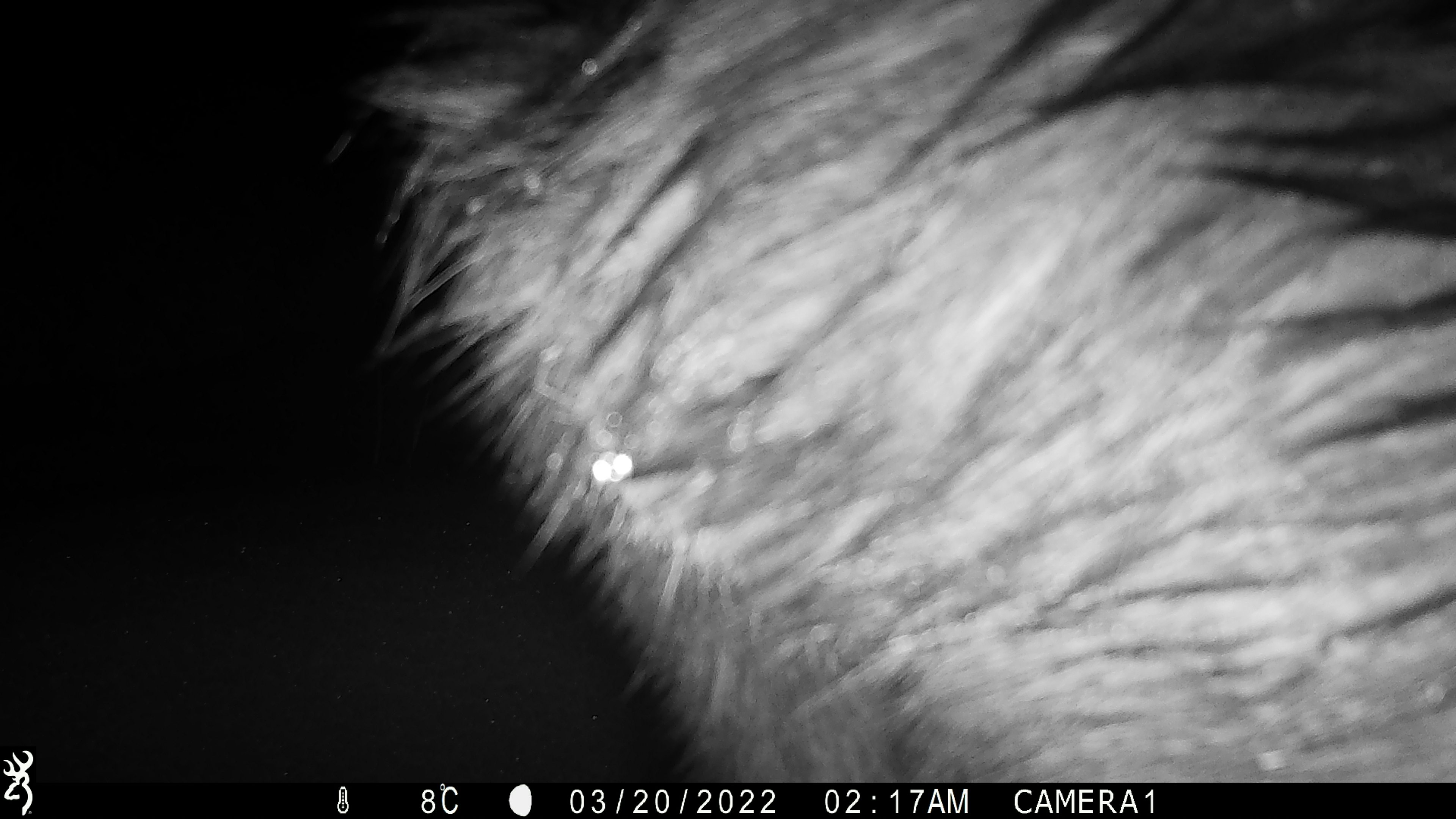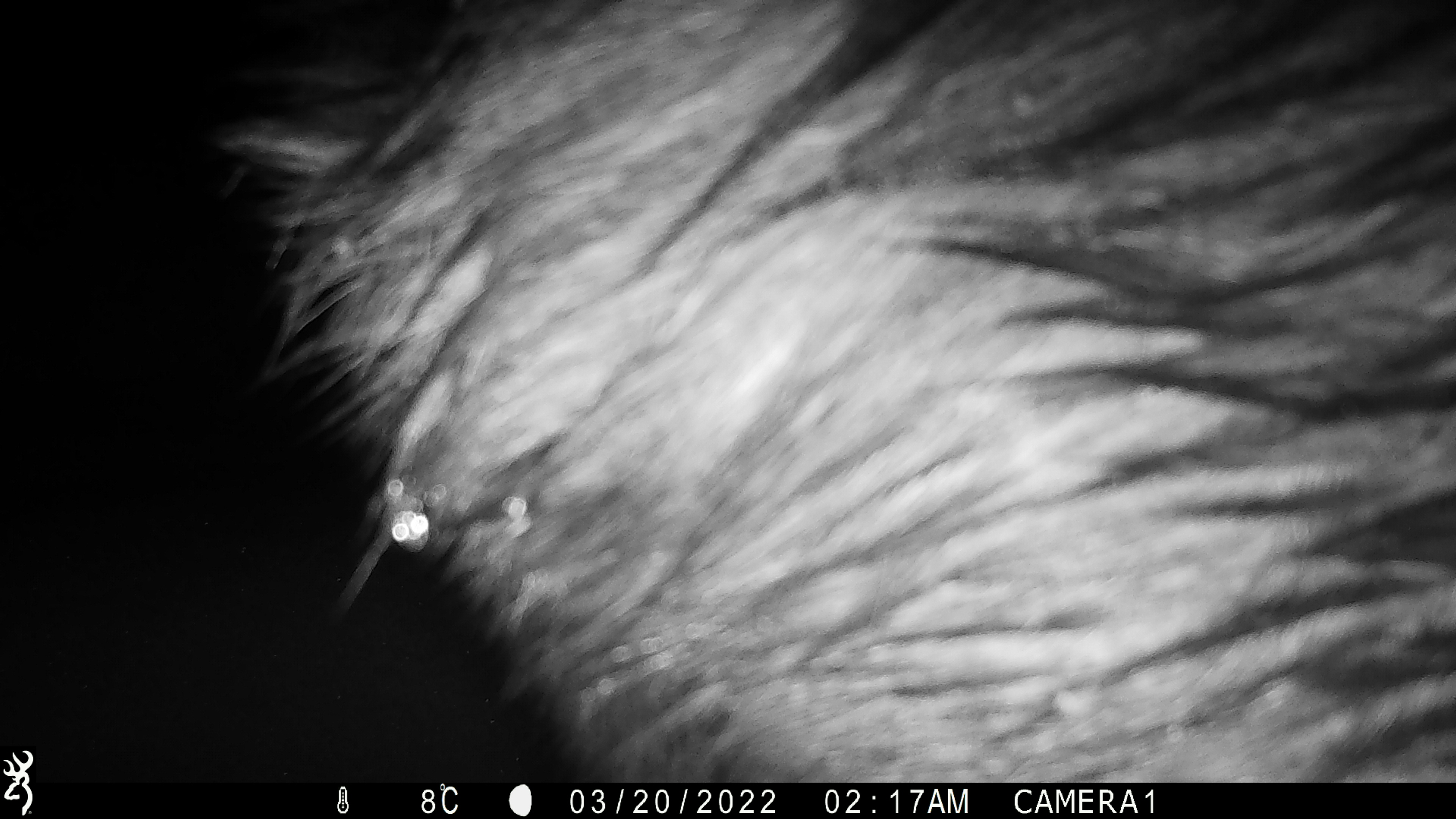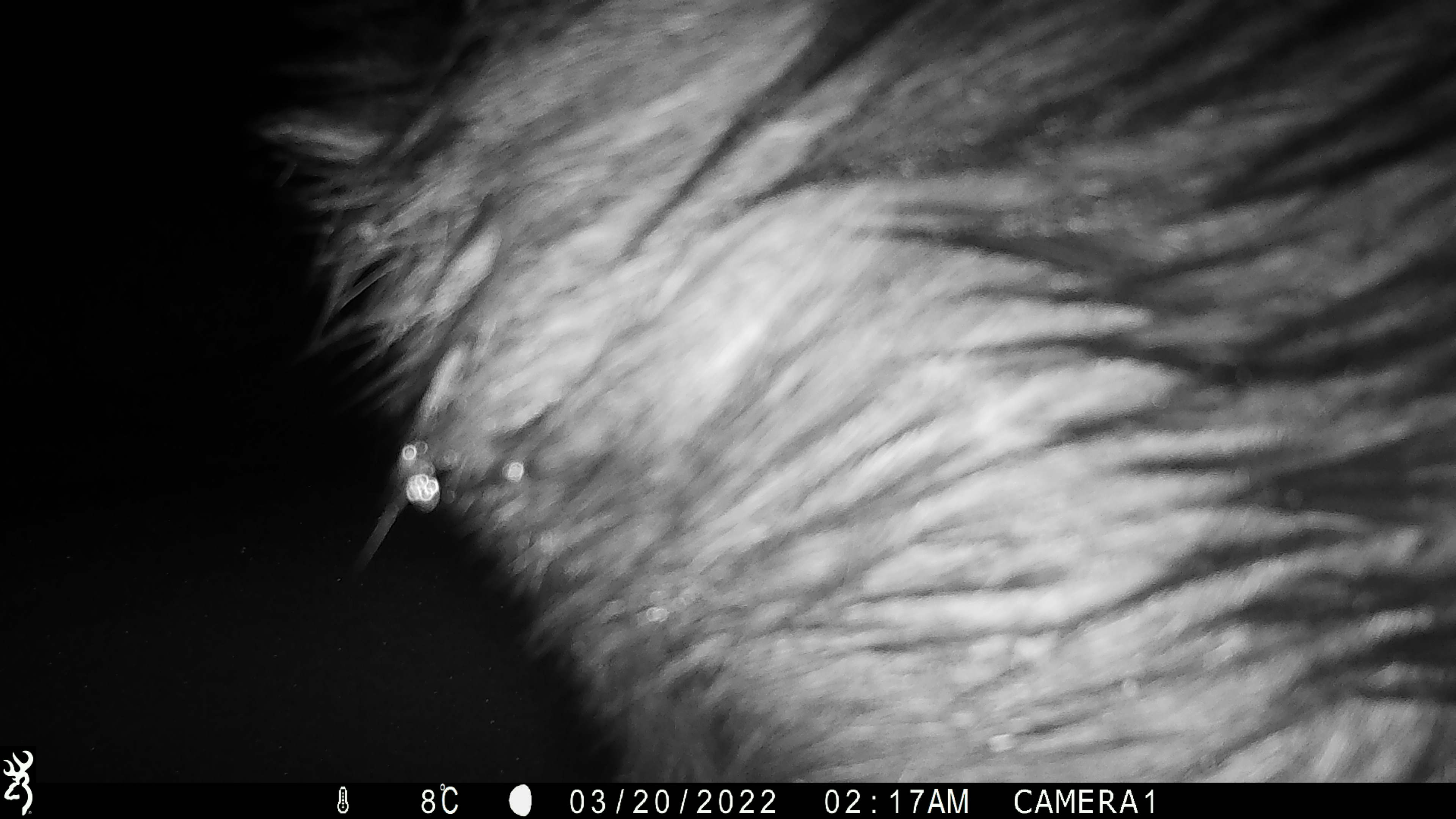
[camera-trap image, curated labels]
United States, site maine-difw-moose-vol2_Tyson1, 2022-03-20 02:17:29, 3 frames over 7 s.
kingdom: Animalia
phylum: Chordata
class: Mammalia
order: Artiodactyla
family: Cervidae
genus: Alces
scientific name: Alces alces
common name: moose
Moose (Alces alces).